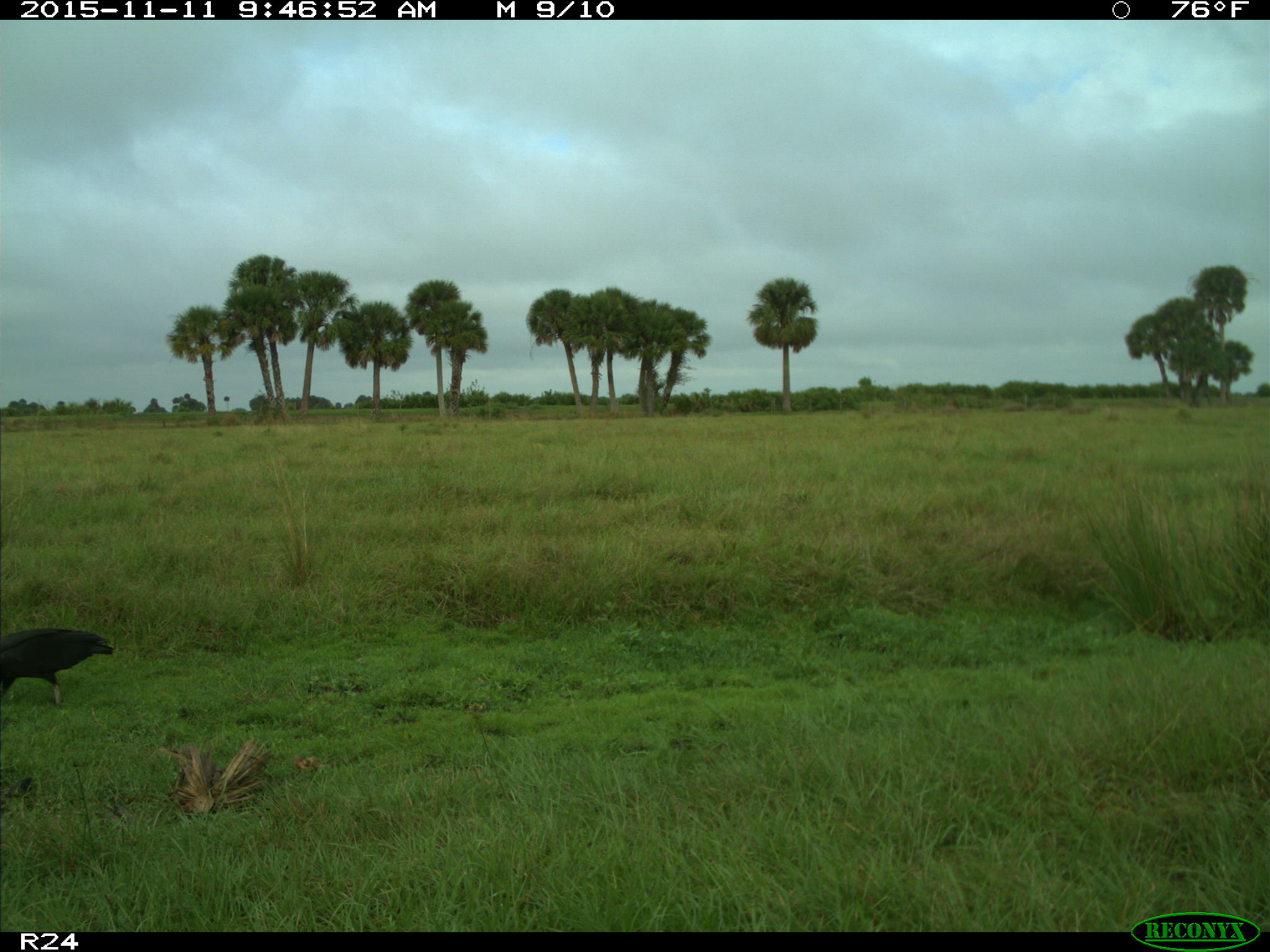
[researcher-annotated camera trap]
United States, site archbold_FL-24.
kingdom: Animalia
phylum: Chordata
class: Aves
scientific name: Aves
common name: birds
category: unidentified bird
Unidentified bird (birds) (Aves).